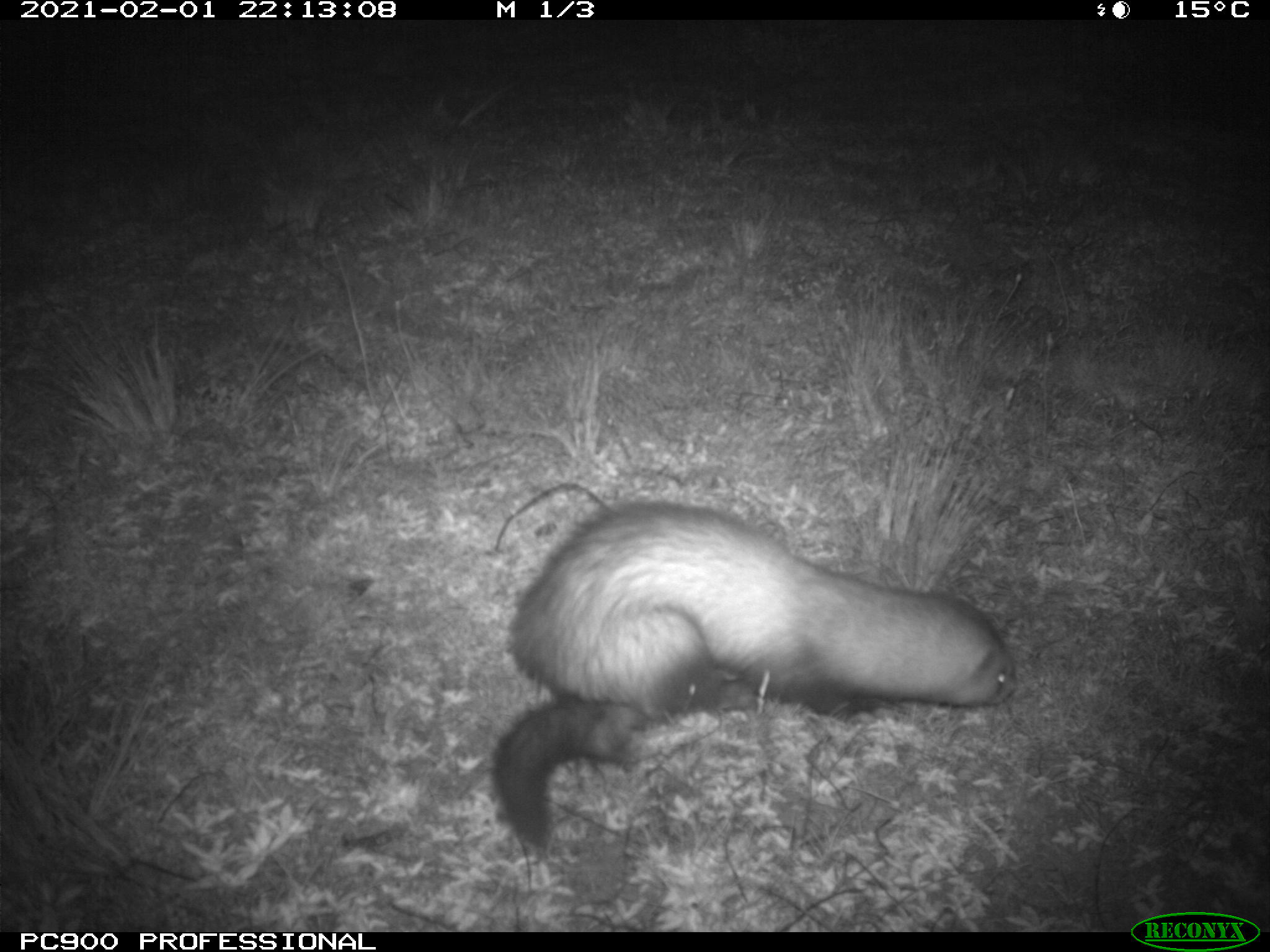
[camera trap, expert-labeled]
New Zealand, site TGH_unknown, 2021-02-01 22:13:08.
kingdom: Animalia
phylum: Chordata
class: Mammalia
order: Carnivora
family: Mustelidae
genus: Mustela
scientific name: Mustela furo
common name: ferret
Ferret (Mustela furo).